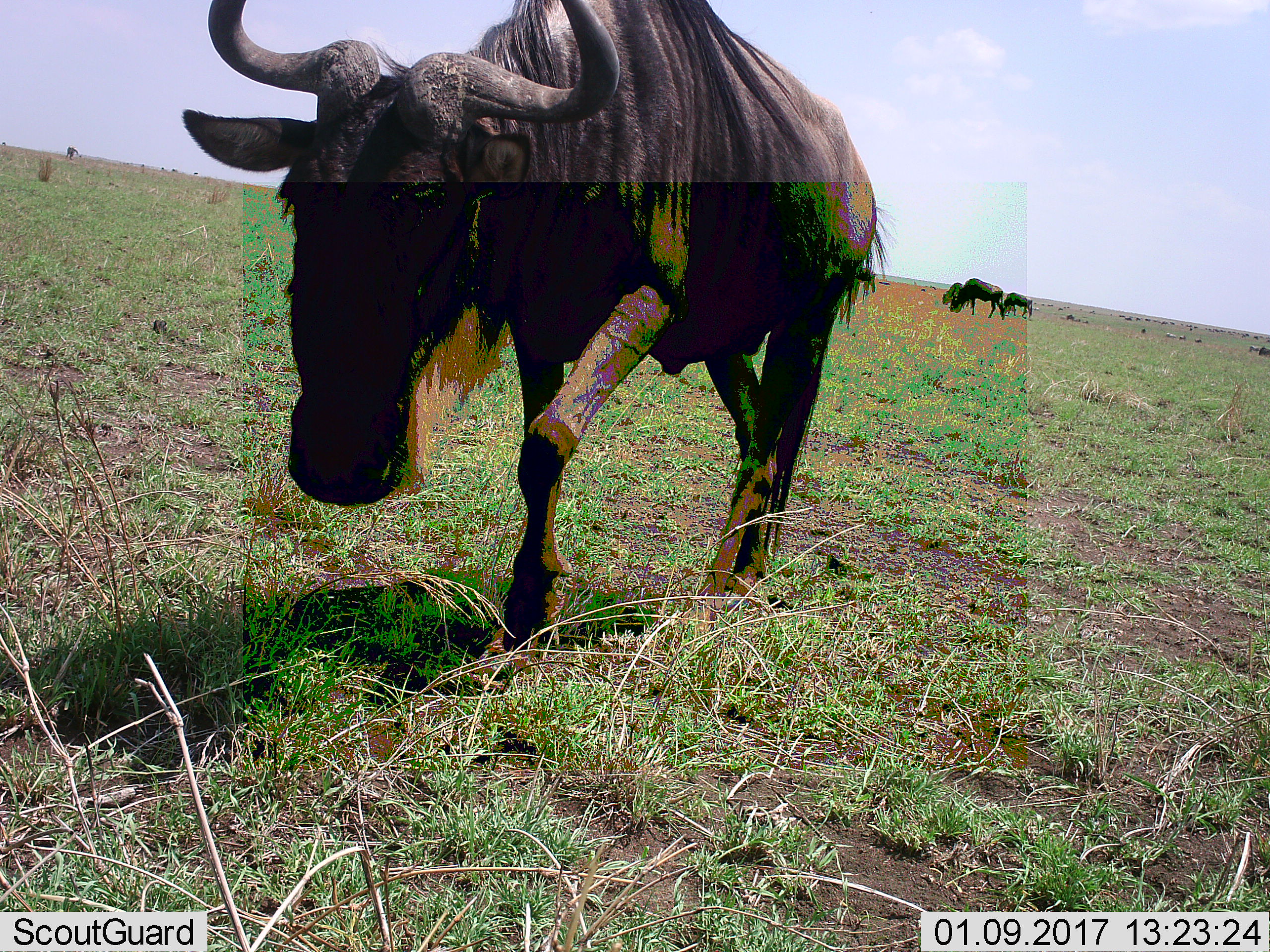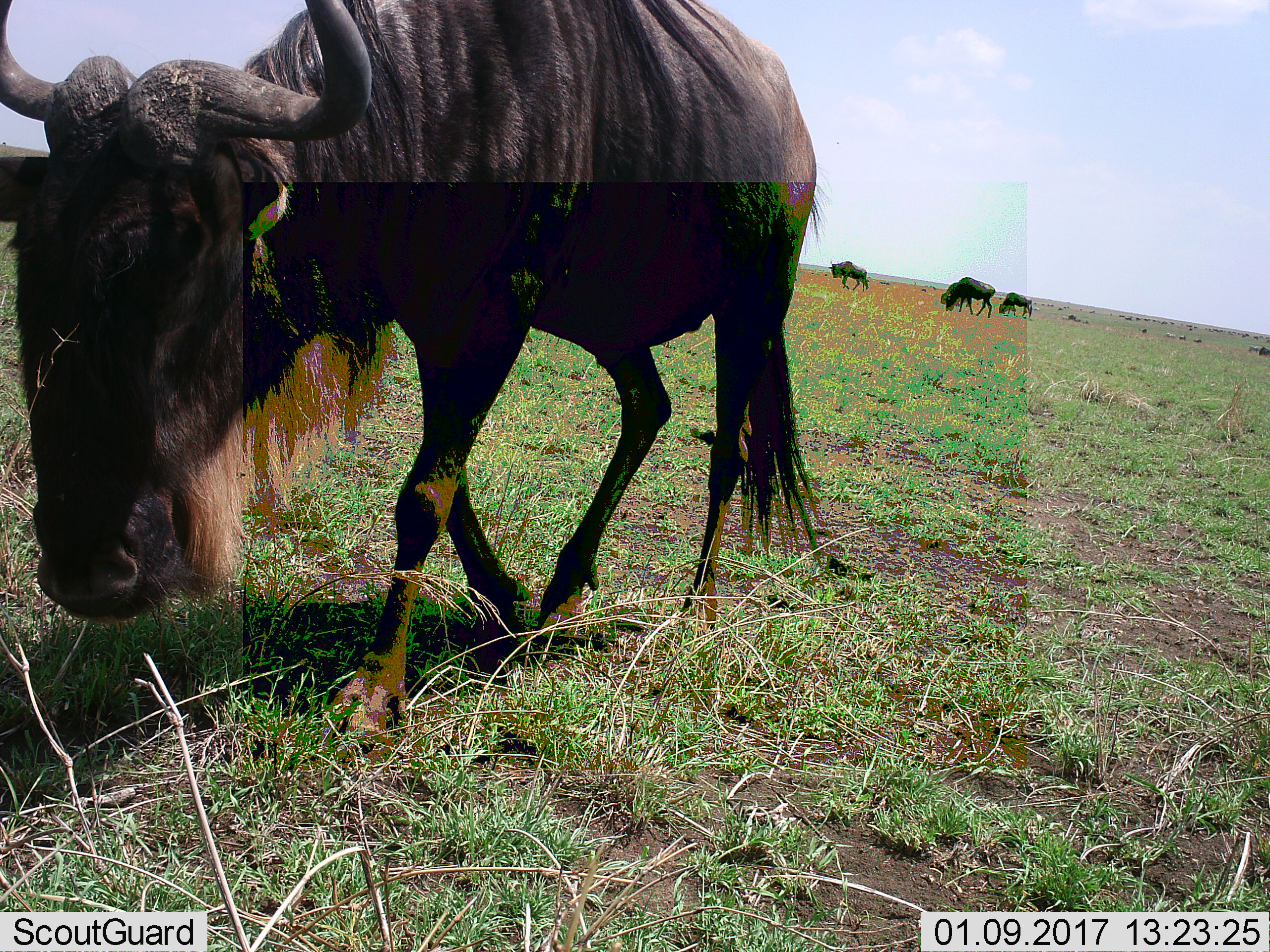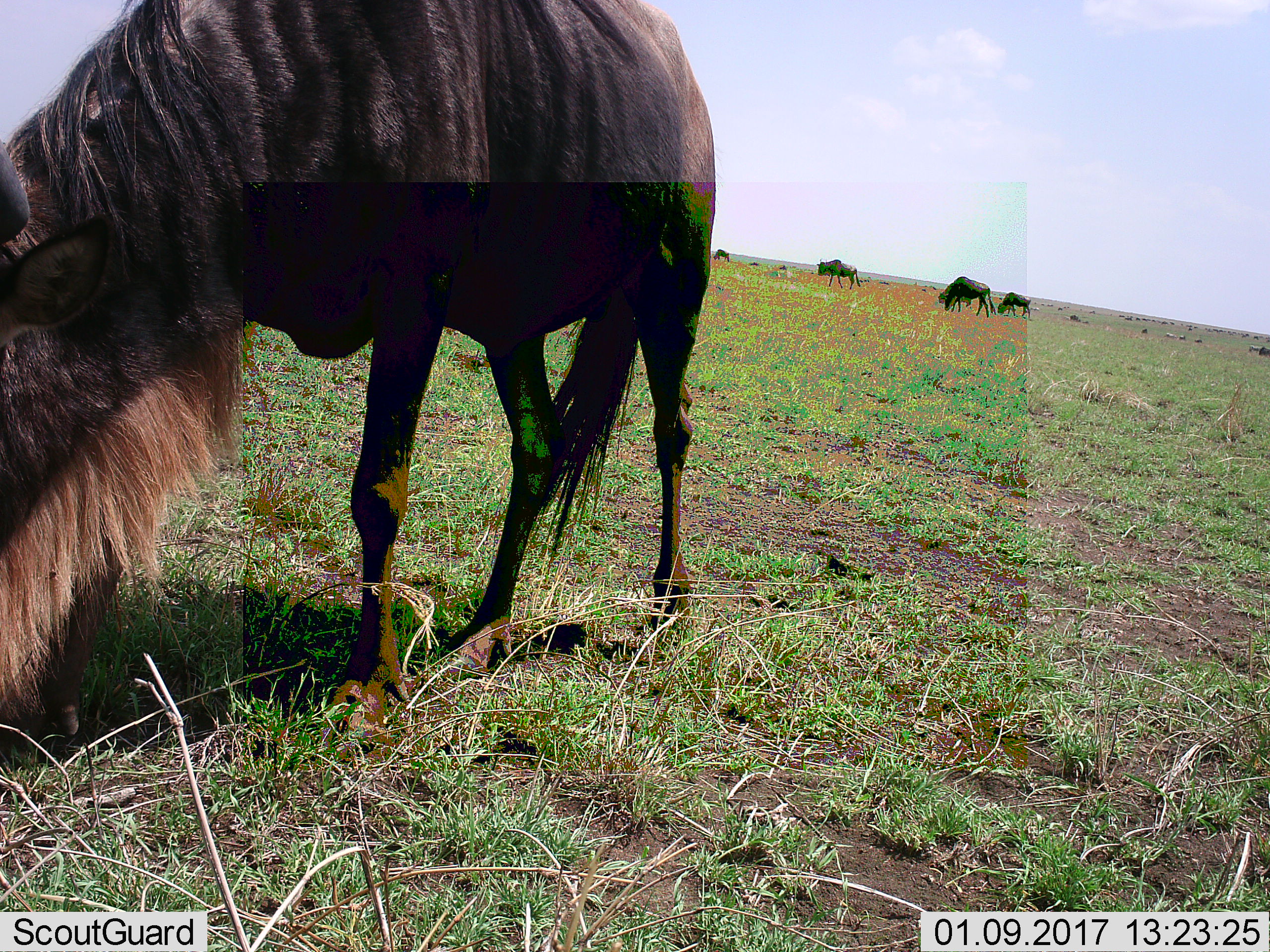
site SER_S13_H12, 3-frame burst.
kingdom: Animalia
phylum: Chordata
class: Mammalia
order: Artiodactyla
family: Bovidae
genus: Connochaetes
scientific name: Connochaetes taurinus taurinus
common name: blue wildebeest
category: wildebeestblue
Wildebeestblue (blue wildebeest) (Connochaetes taurinus taurinus), count 11-50. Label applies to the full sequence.